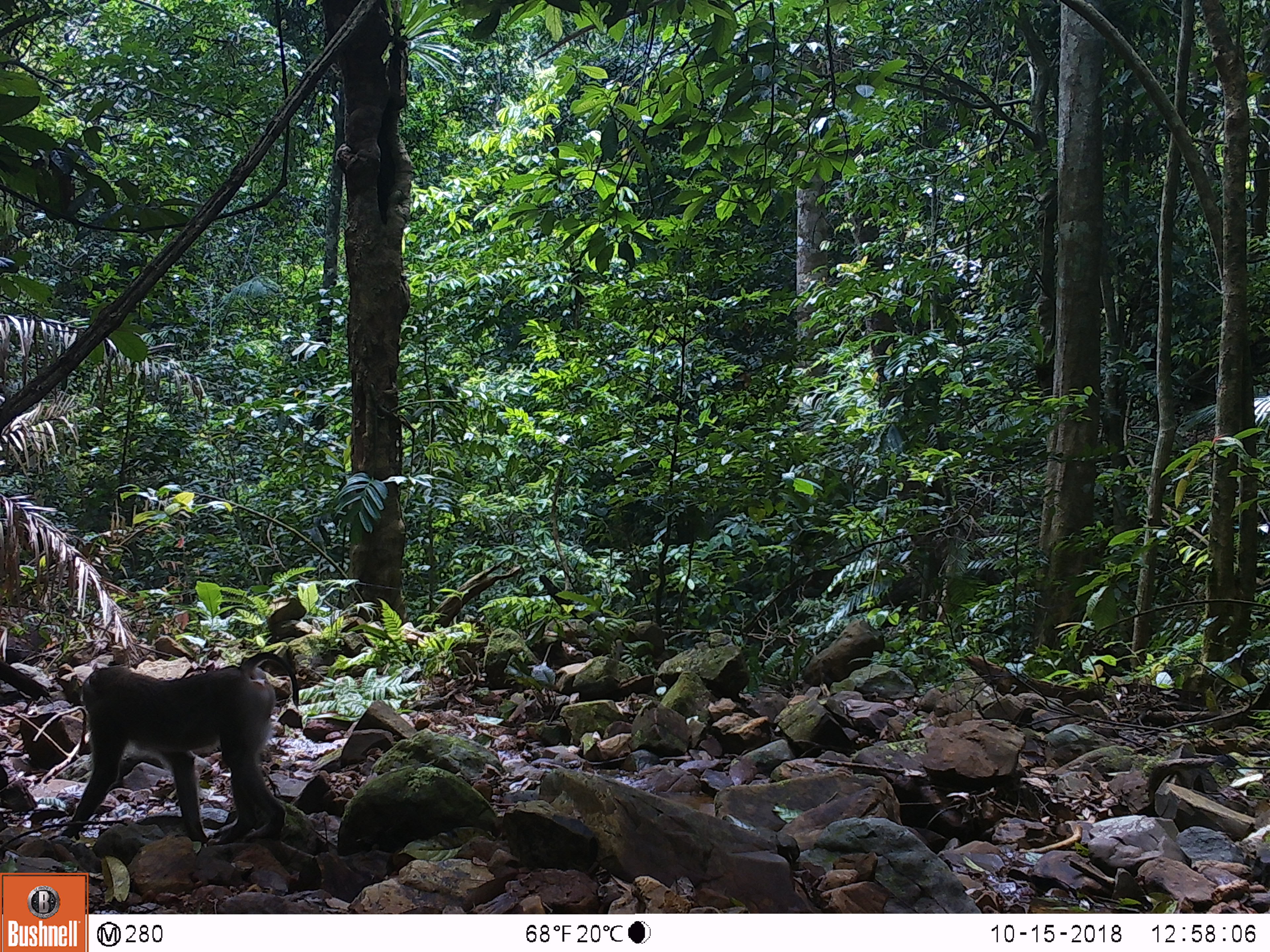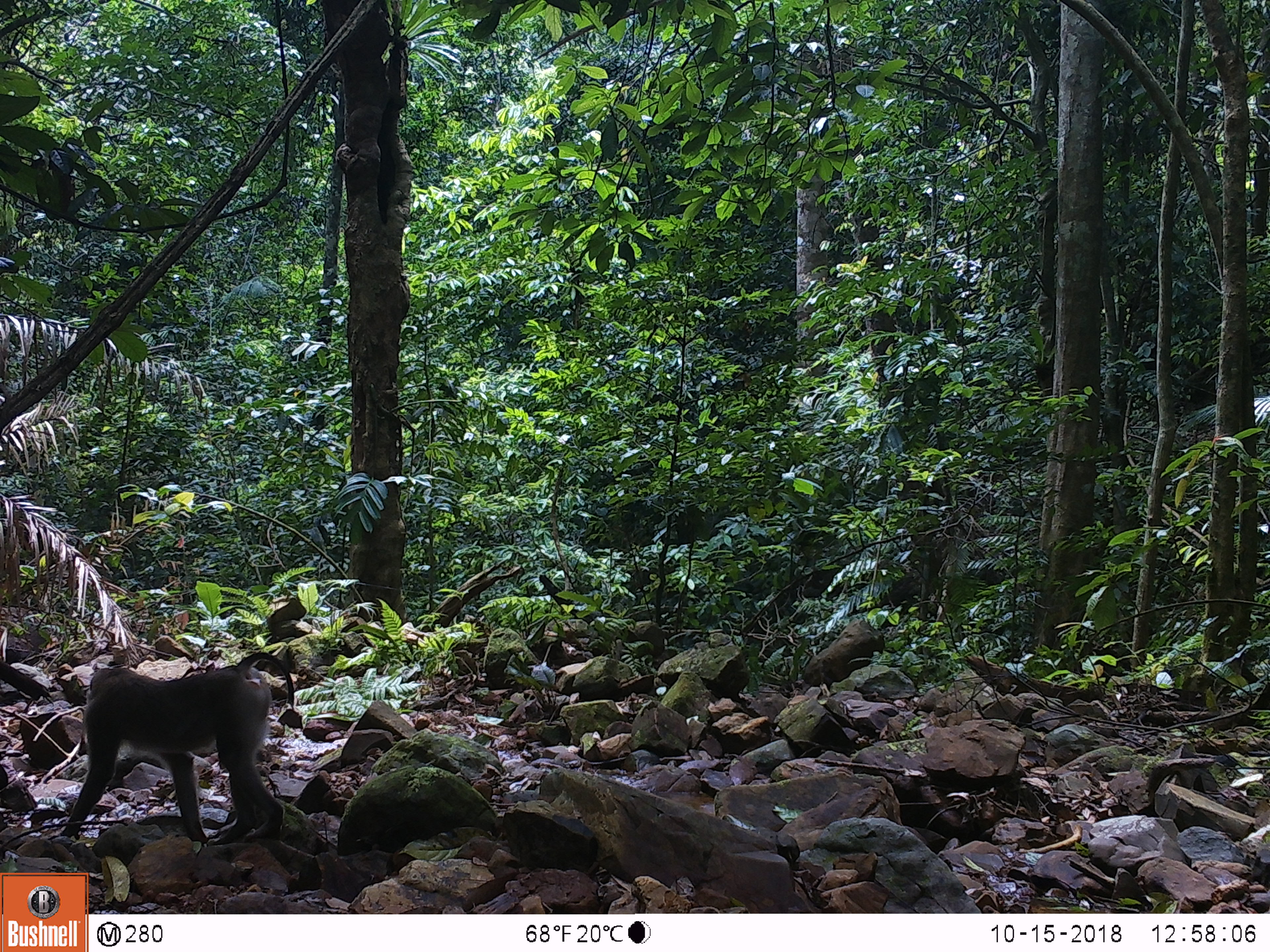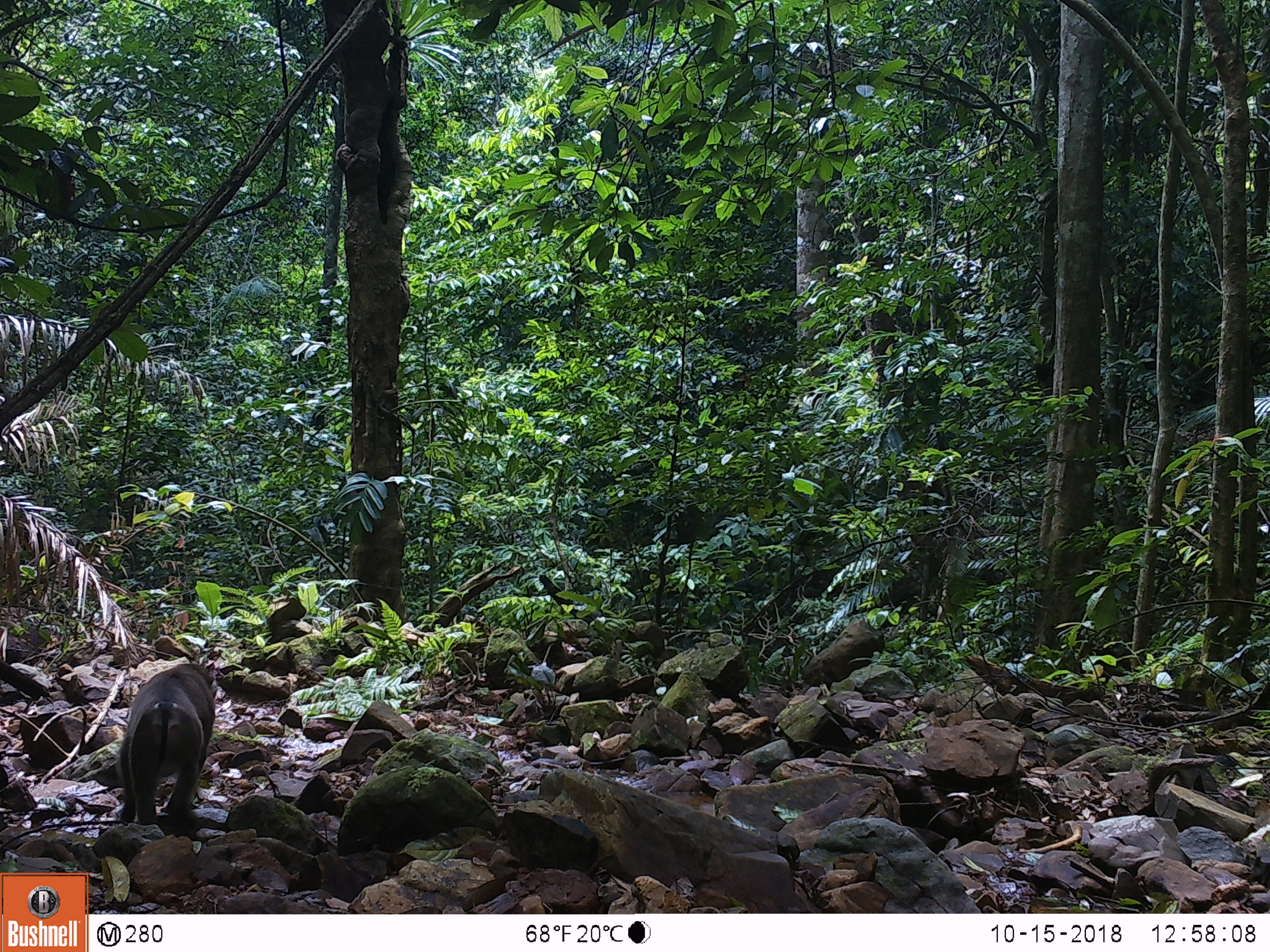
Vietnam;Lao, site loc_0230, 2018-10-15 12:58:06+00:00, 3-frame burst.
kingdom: Animalia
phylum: Chordata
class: Mammalia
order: Primates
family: Cercopithecidae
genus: Macaca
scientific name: Macaca nemestrina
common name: pig-tailed macaque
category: pig tailed macaque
Pig tailed macaque (pig-tailed macaque) (Macaca nemestrina). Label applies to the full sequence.